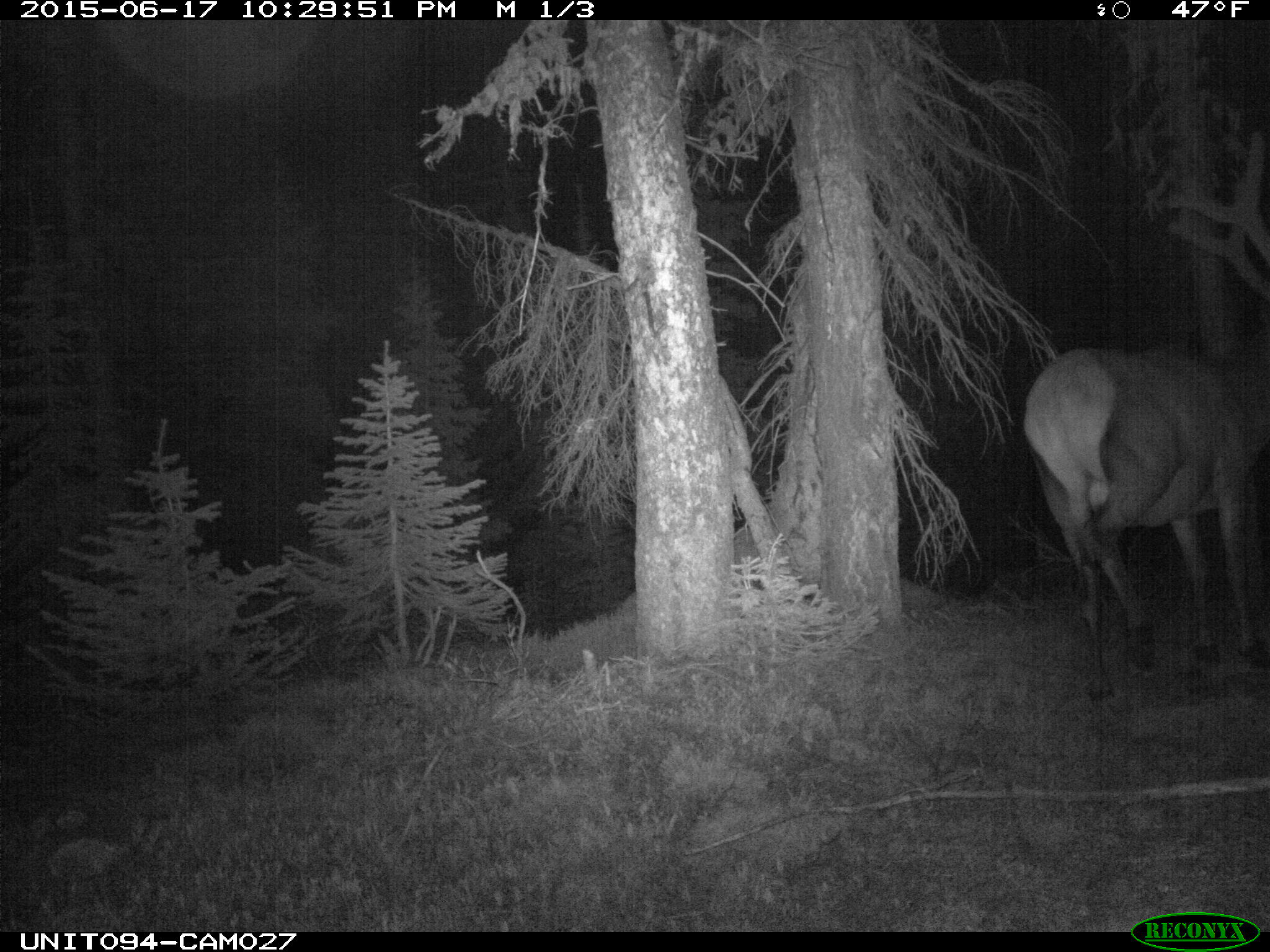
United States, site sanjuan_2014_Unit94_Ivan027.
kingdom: Animalia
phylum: Chordata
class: Mammalia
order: Artiodactyla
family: Cervidae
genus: Cervus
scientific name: Cervus elaphus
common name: red deer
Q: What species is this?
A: Cervus elaphus (red deer).